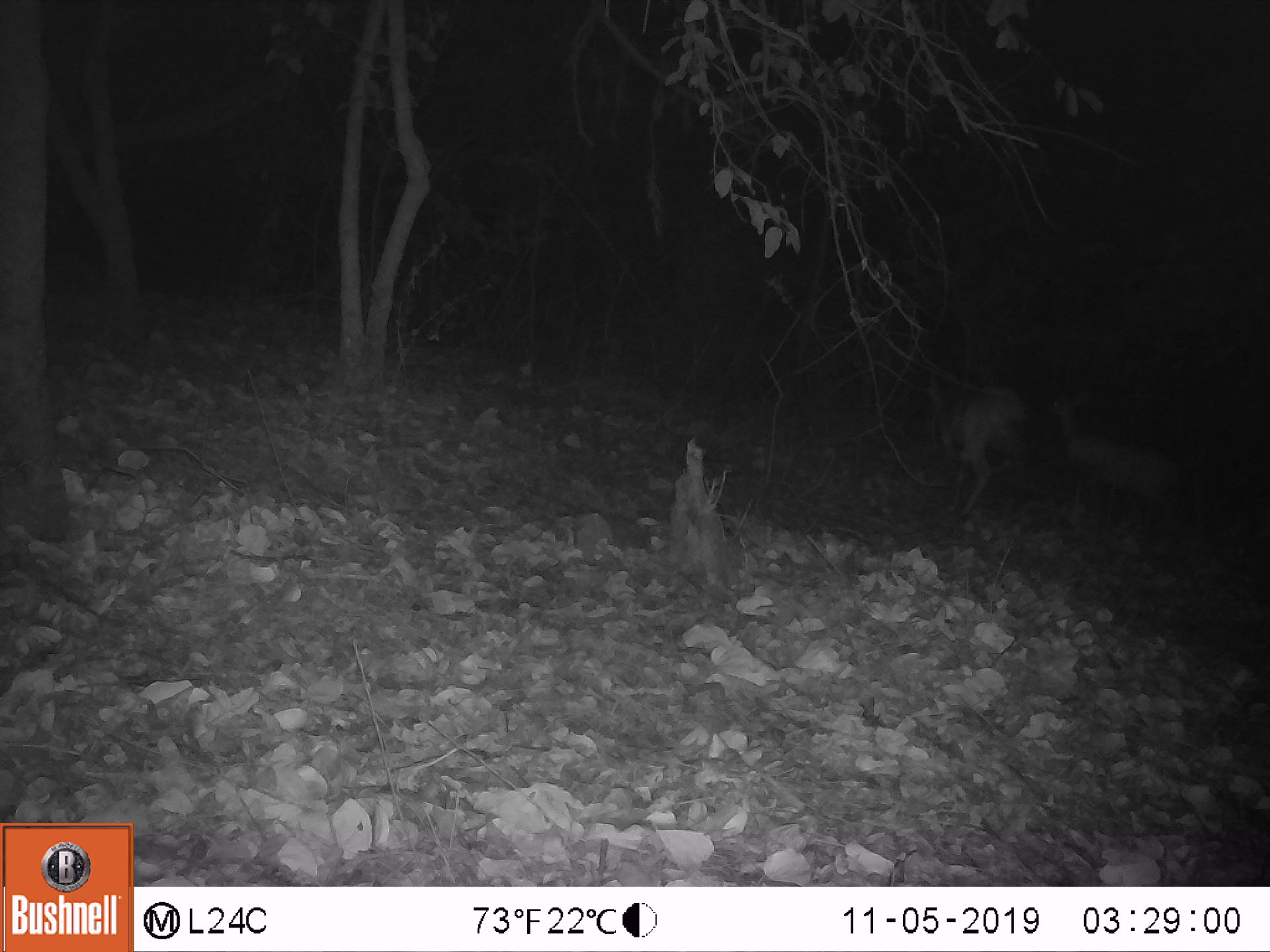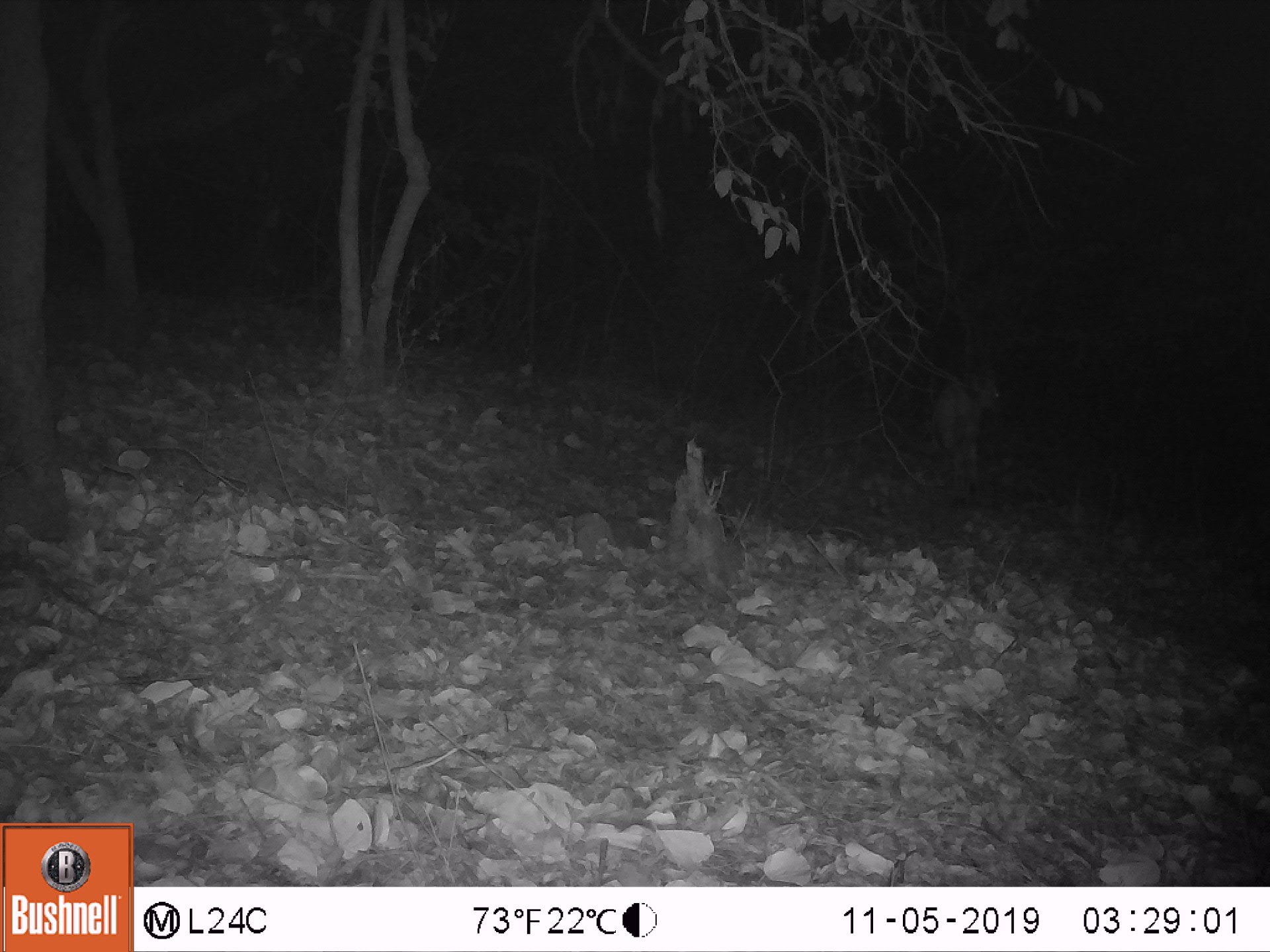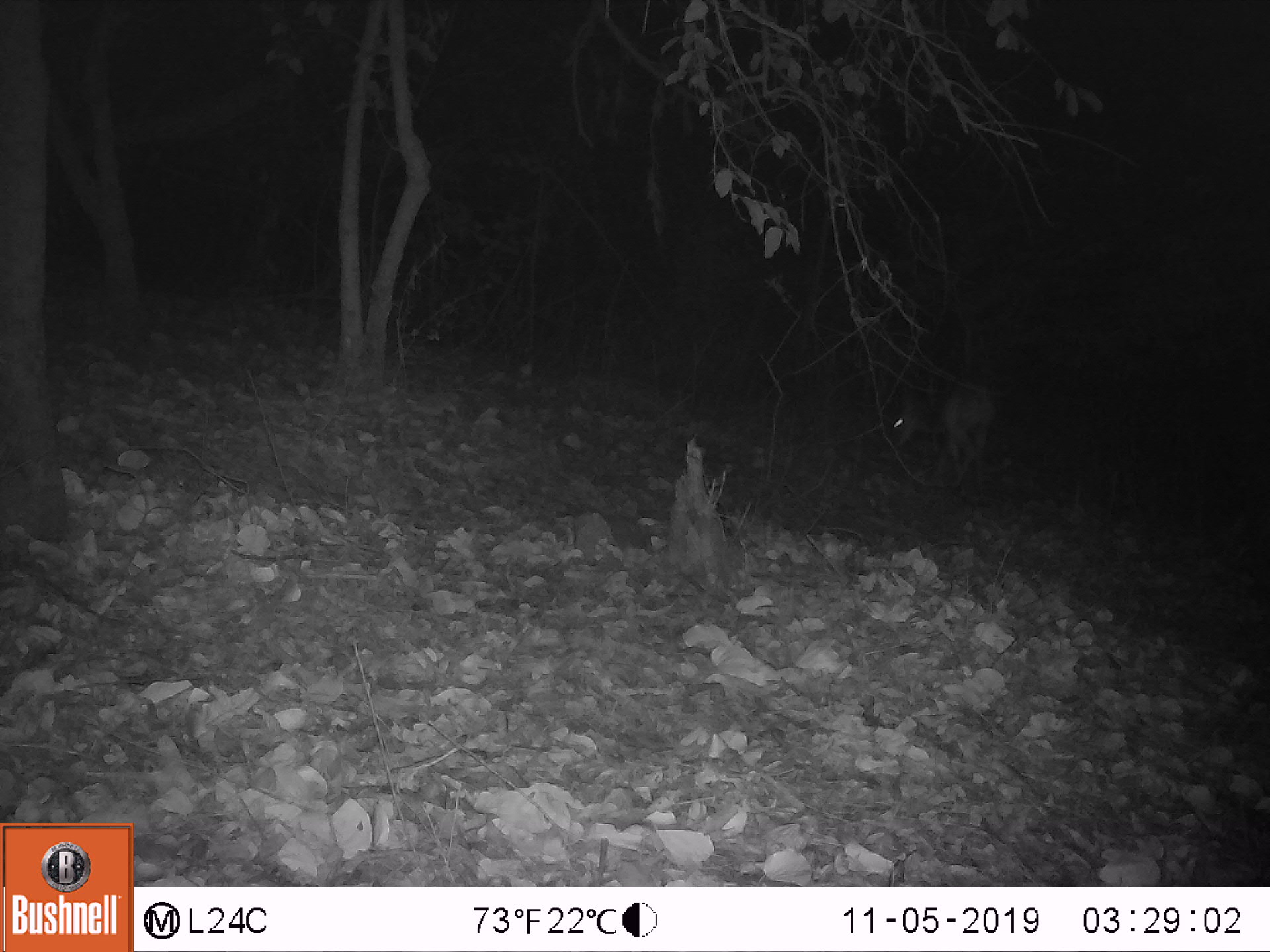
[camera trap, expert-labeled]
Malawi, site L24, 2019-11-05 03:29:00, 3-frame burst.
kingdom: Animalia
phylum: Chordata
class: Mammalia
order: Artiodactyla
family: Bovidae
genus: Tragelaphus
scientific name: Tragelaphus sylvaticus sylvaticus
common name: cape bushbuck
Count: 2.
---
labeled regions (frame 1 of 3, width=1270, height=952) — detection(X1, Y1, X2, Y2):
cape bushbuck: detection(1039, 375, 1198, 542); detection(913, 372, 1030, 522)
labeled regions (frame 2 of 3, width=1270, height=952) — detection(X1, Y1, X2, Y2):
cape bushbuck: detection(920, 363, 1010, 503)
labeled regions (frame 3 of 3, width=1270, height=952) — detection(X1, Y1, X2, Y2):
cape bushbuck: detection(881, 370, 1004, 500)